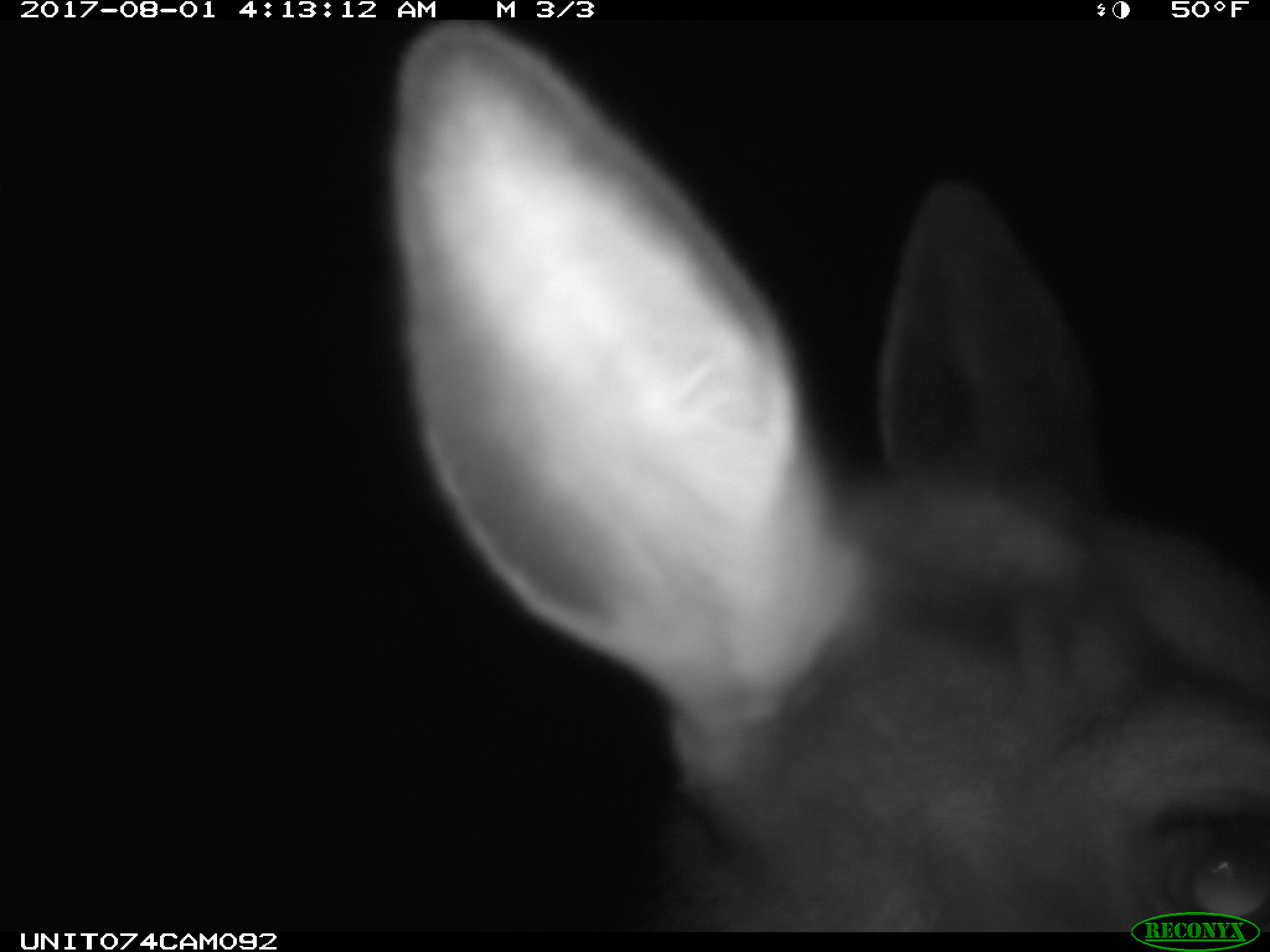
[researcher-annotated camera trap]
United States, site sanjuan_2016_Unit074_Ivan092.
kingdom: Animalia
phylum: Chordata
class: Mammalia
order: Artiodactyla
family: Cervidae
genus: Cervus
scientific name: Cervus elaphus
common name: red deer